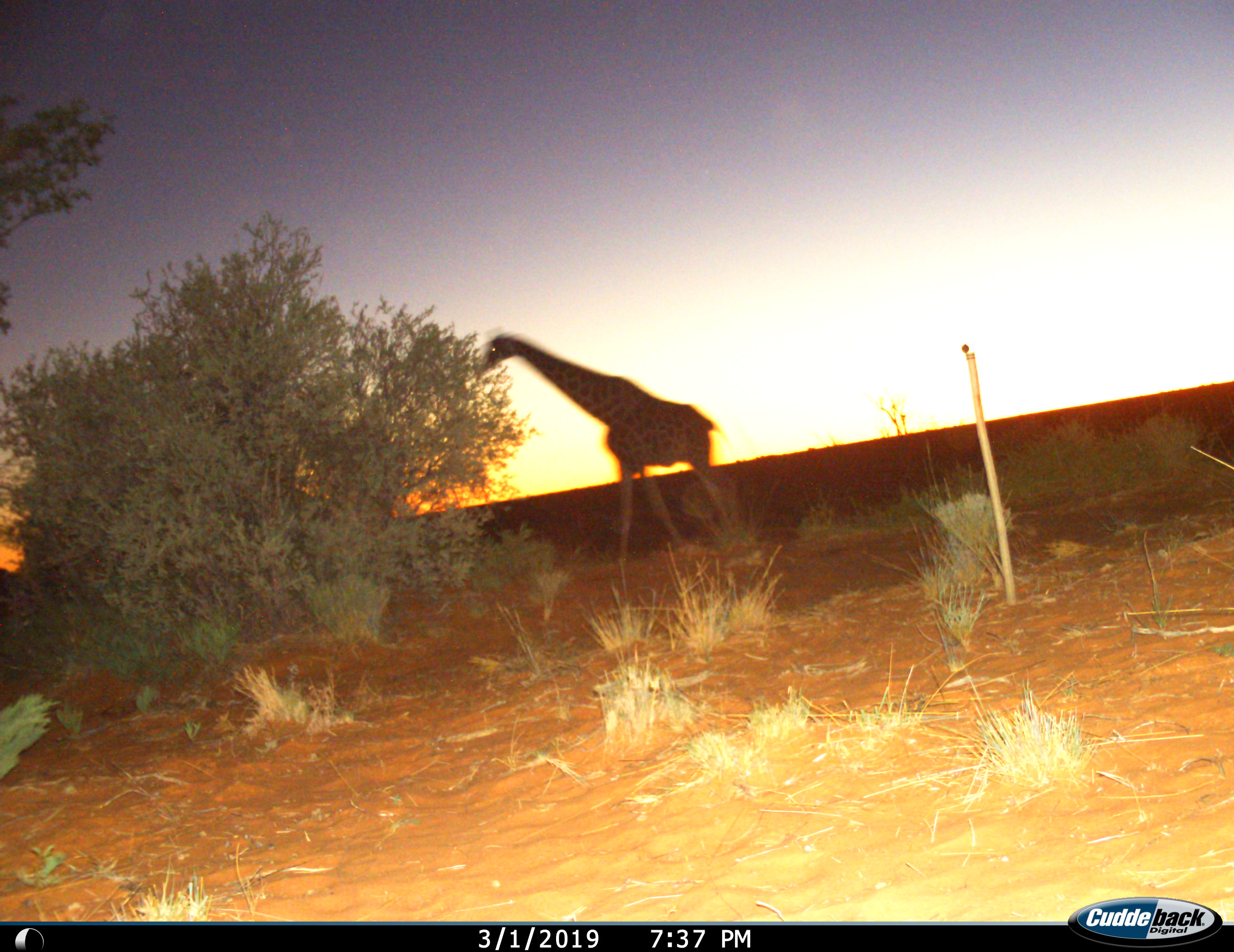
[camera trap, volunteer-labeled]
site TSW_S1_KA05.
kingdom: Animalia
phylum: Chordata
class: Mammalia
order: Artiodactyla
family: Giraffidae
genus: Giraffa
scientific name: Giraffa camelopardalis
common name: giraffe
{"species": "giraffe (Giraffa camelopardalis)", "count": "1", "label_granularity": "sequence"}